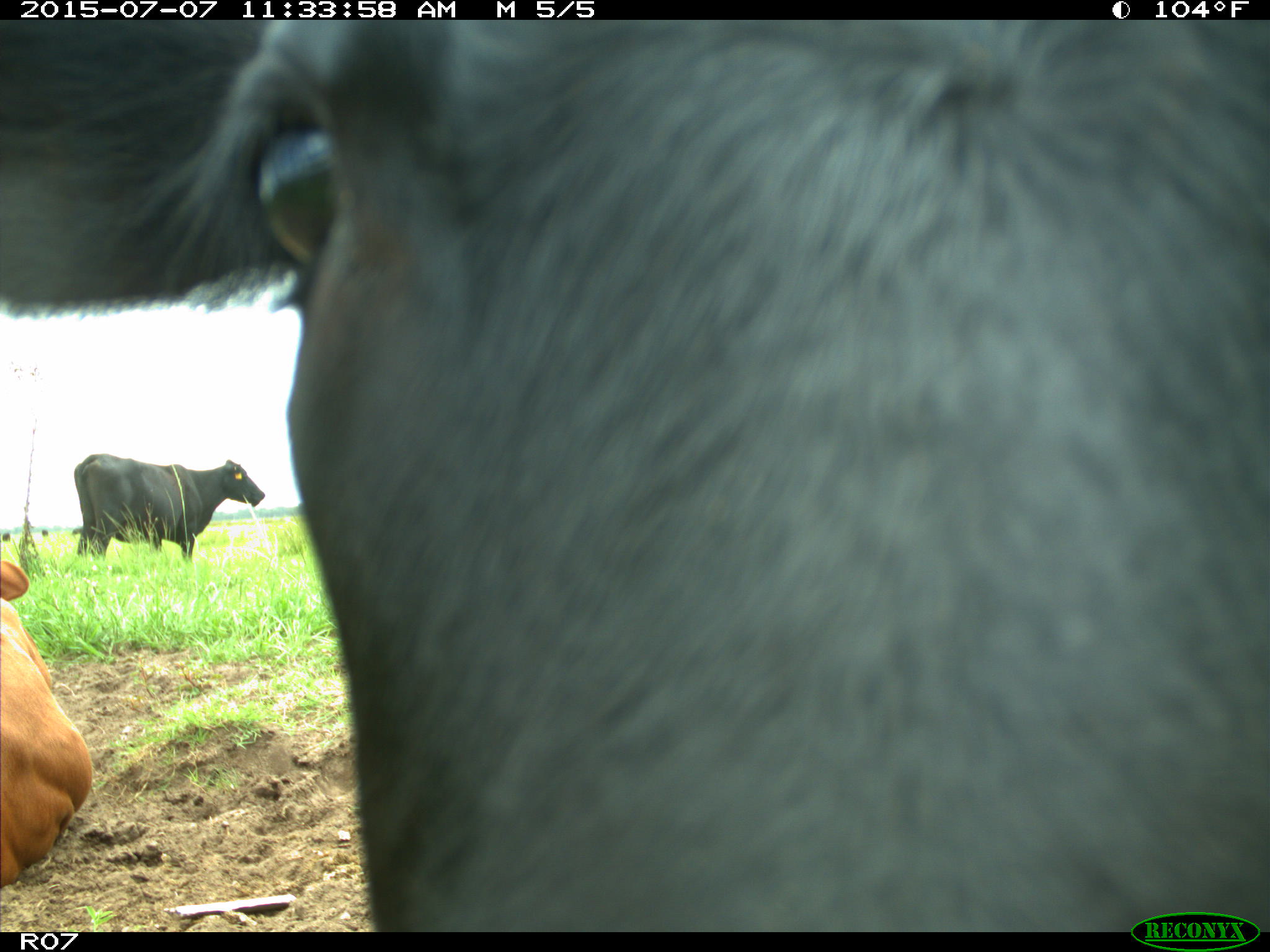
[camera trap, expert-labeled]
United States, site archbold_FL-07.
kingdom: Animalia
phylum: Chordata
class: Mammalia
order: Artiodactyla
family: Bovidae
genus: Bos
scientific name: Bos taurus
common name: domestic cow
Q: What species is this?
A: Bos taurus (domestic cow).